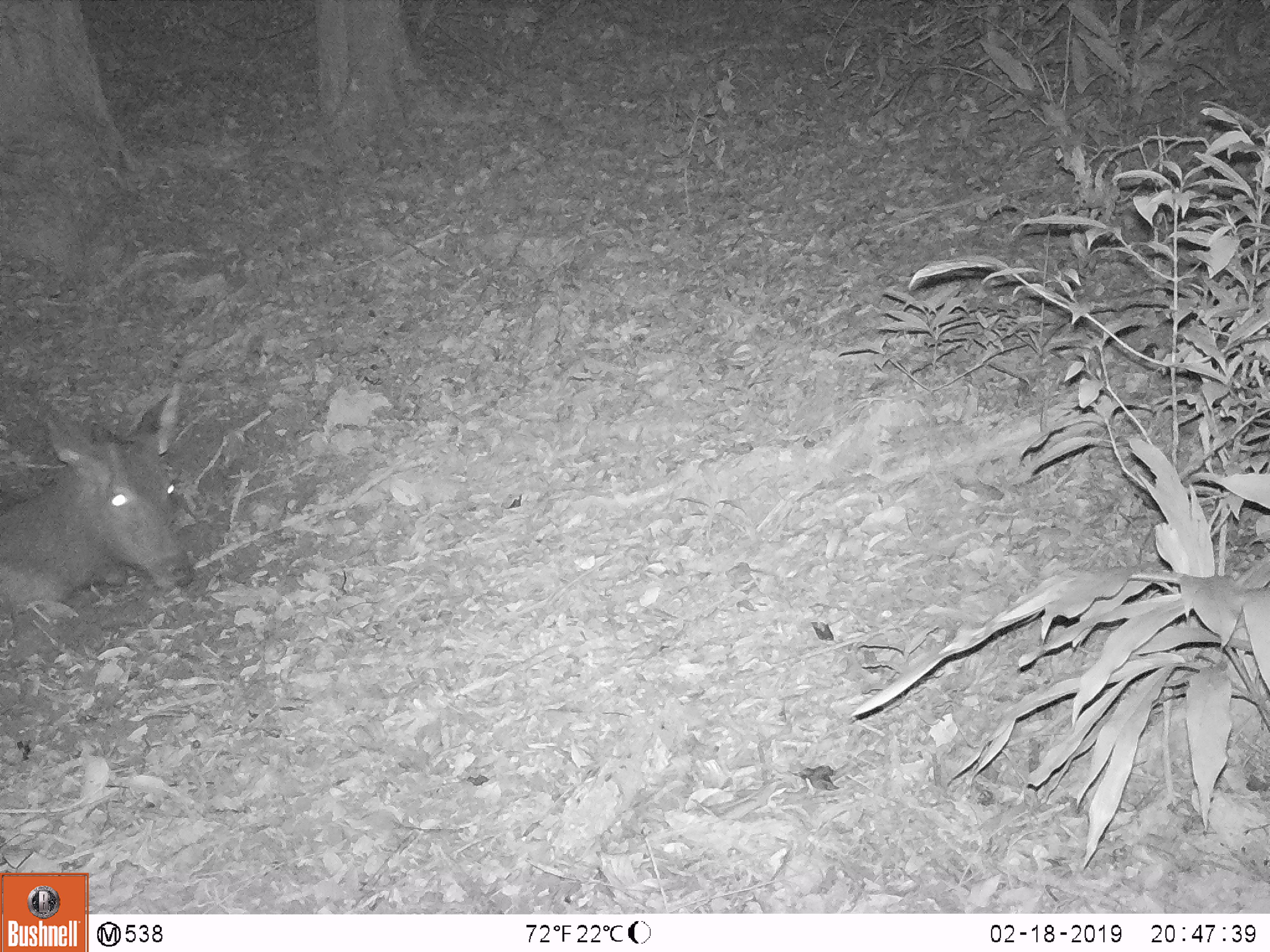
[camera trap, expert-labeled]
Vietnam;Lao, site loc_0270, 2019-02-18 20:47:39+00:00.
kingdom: Animalia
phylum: Chordata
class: Mammalia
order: Artiodactyla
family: Cervidae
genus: Rusa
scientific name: Rusa unicolor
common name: sambar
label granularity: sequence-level